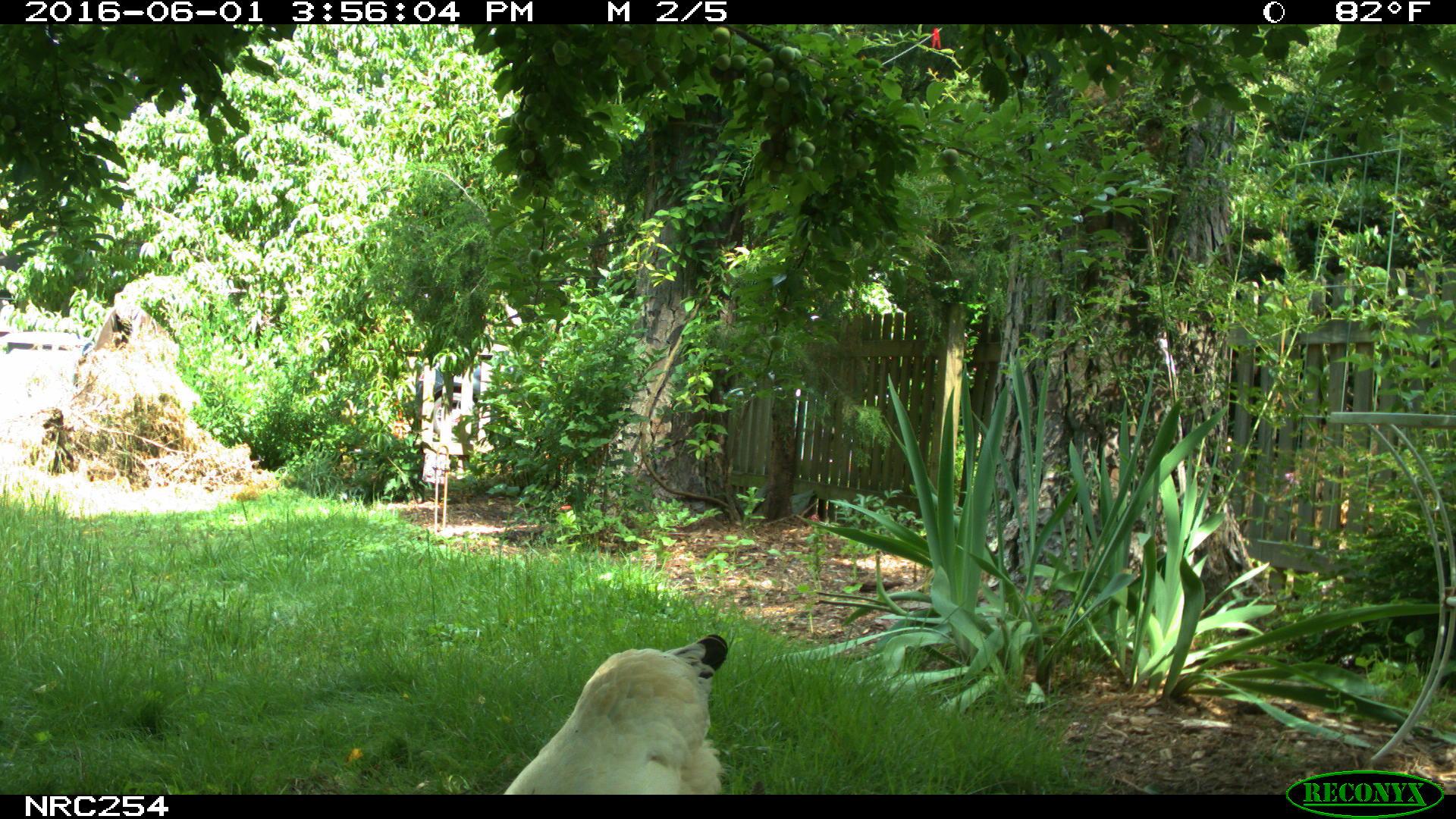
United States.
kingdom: Animalia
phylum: Chordata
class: Aves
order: Galliformes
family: Phasianidae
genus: Gallus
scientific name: Gallus gallus domesticus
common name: domestic chicken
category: Chicken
Chicken (domestic chicken) (Gallus gallus domesticus).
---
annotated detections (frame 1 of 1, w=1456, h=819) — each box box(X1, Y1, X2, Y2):
Chicken: box(495, 628, 736, 797)